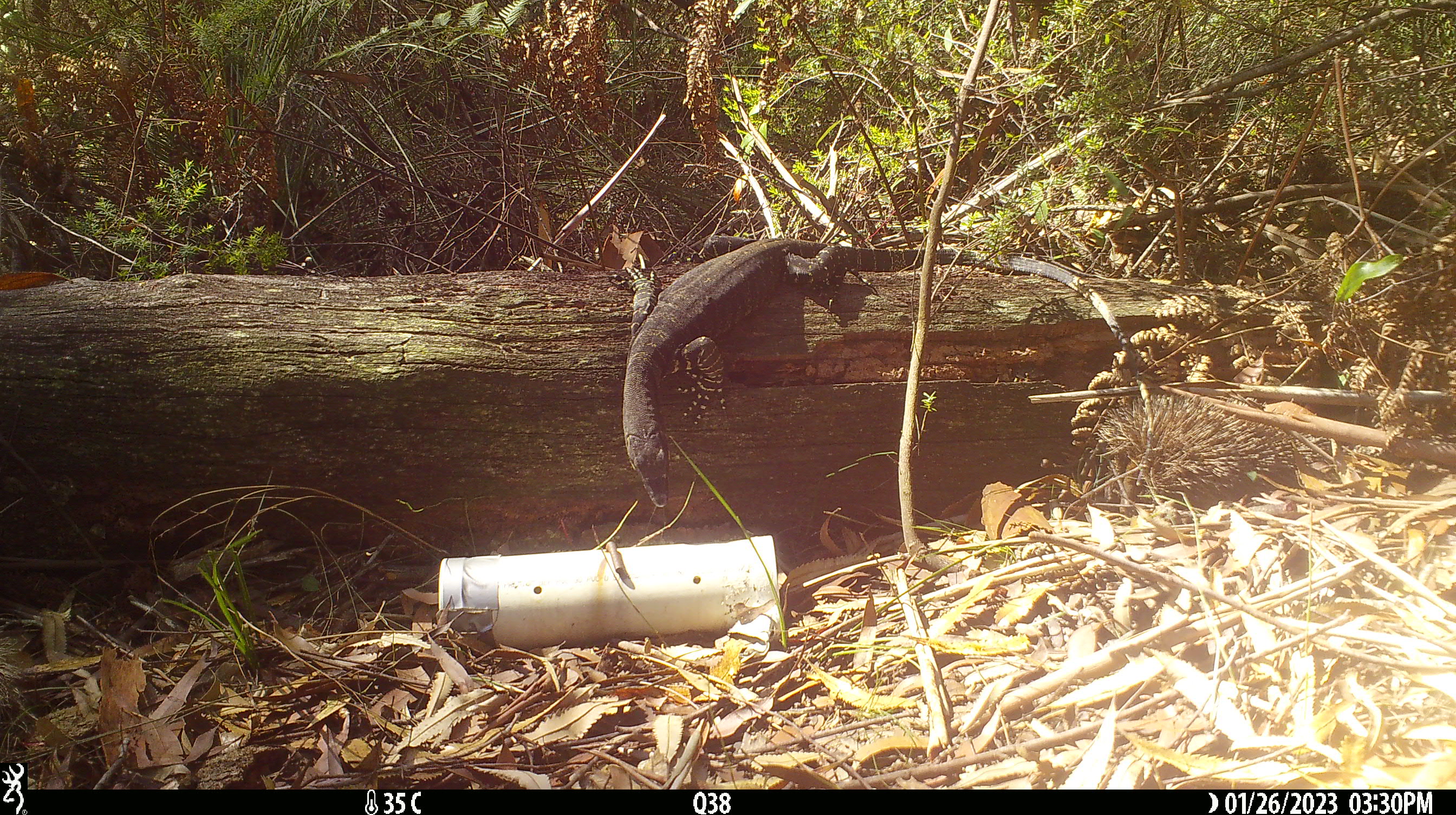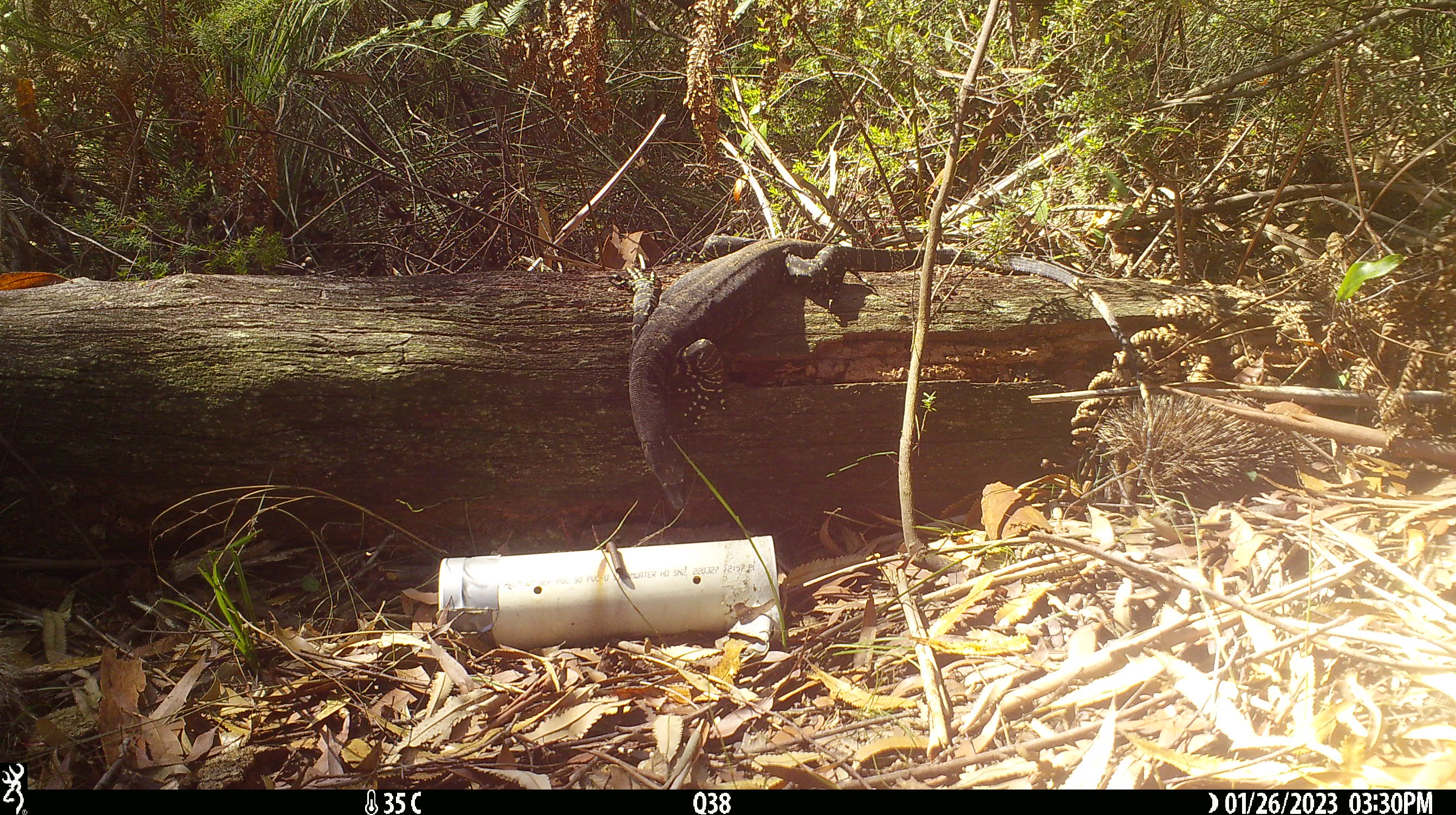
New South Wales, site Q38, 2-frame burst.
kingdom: Animalia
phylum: Chordata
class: Reptilia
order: Squamata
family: Varanidae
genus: Varanus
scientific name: Varanus varius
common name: lace monitor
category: goanna